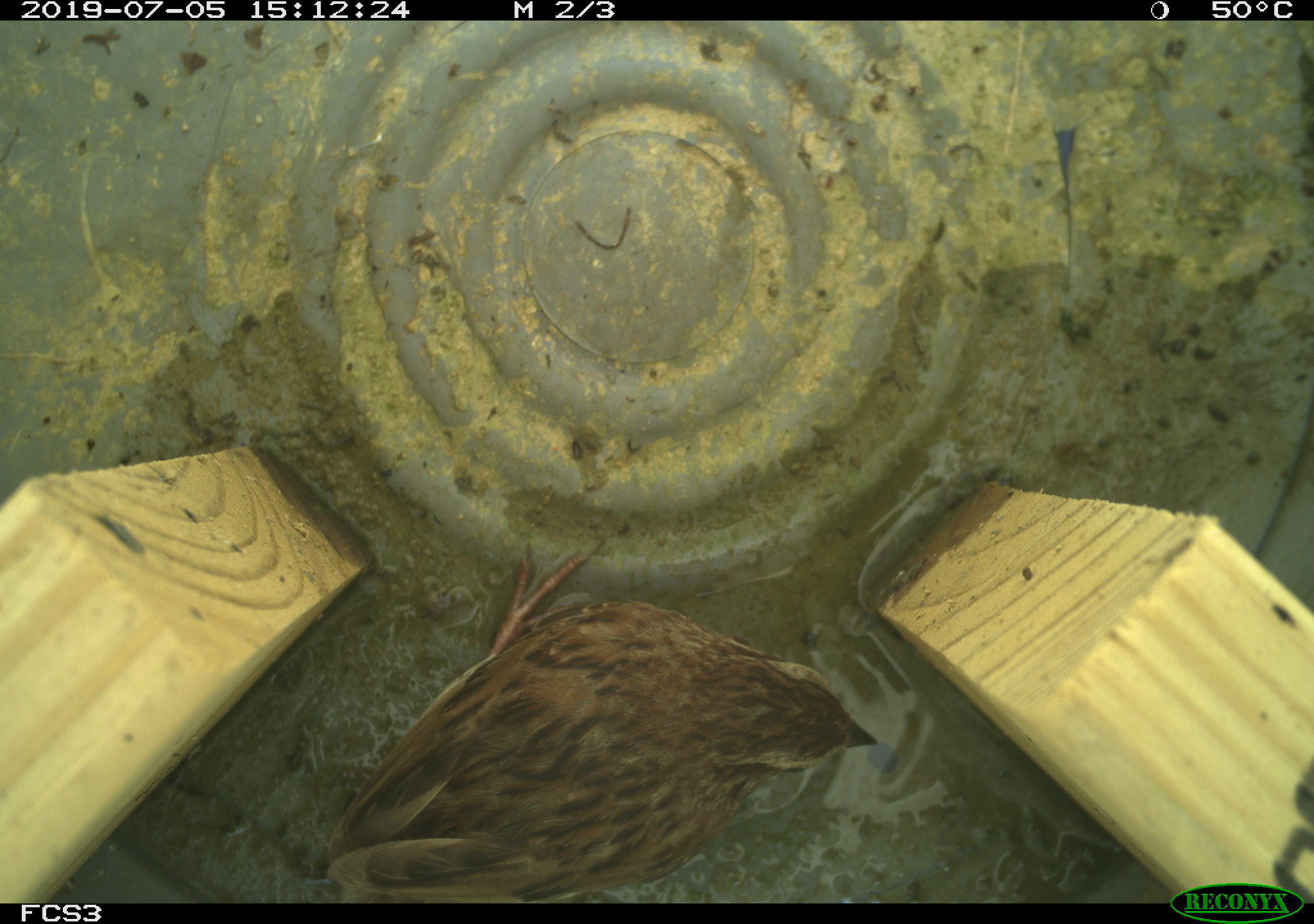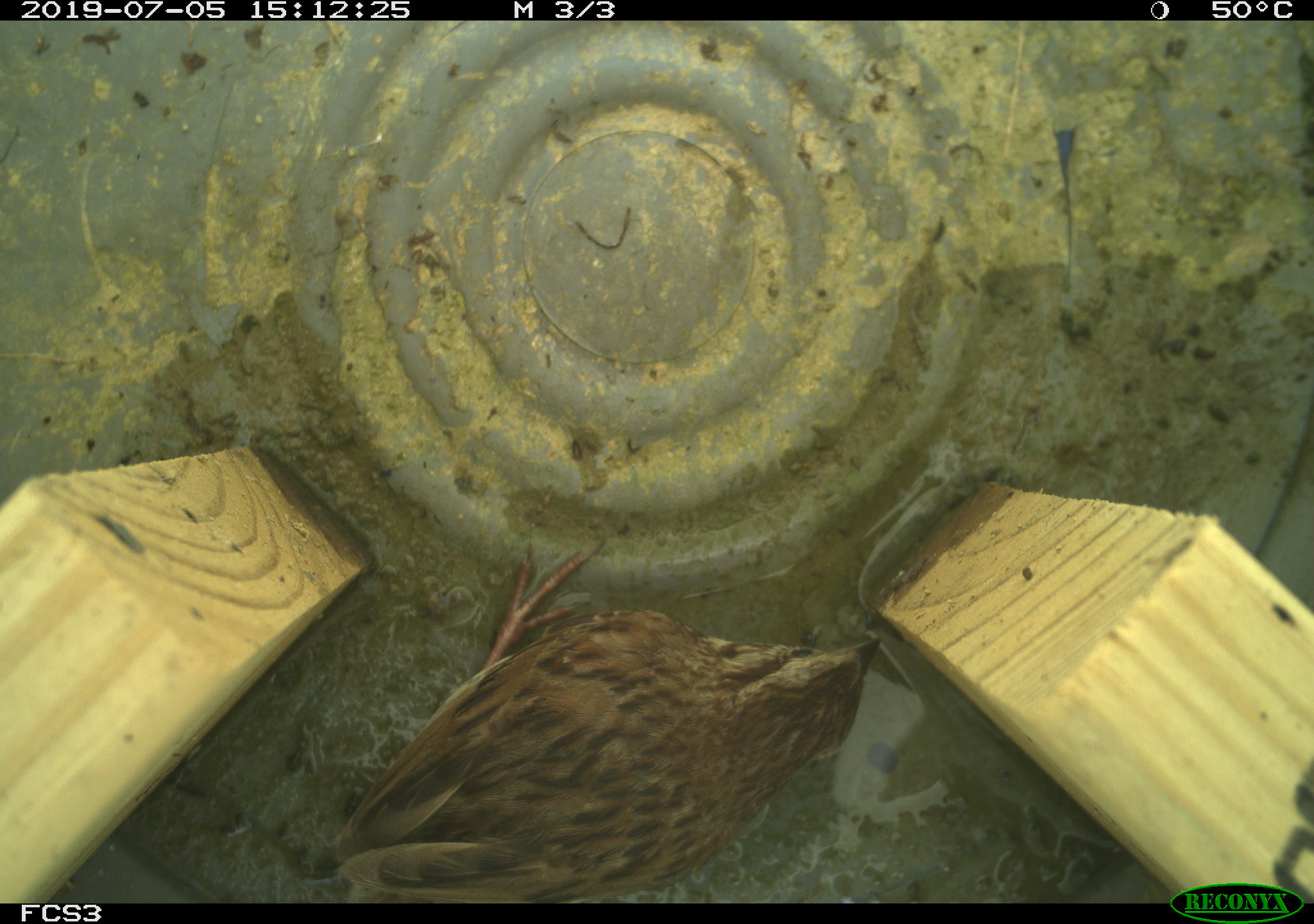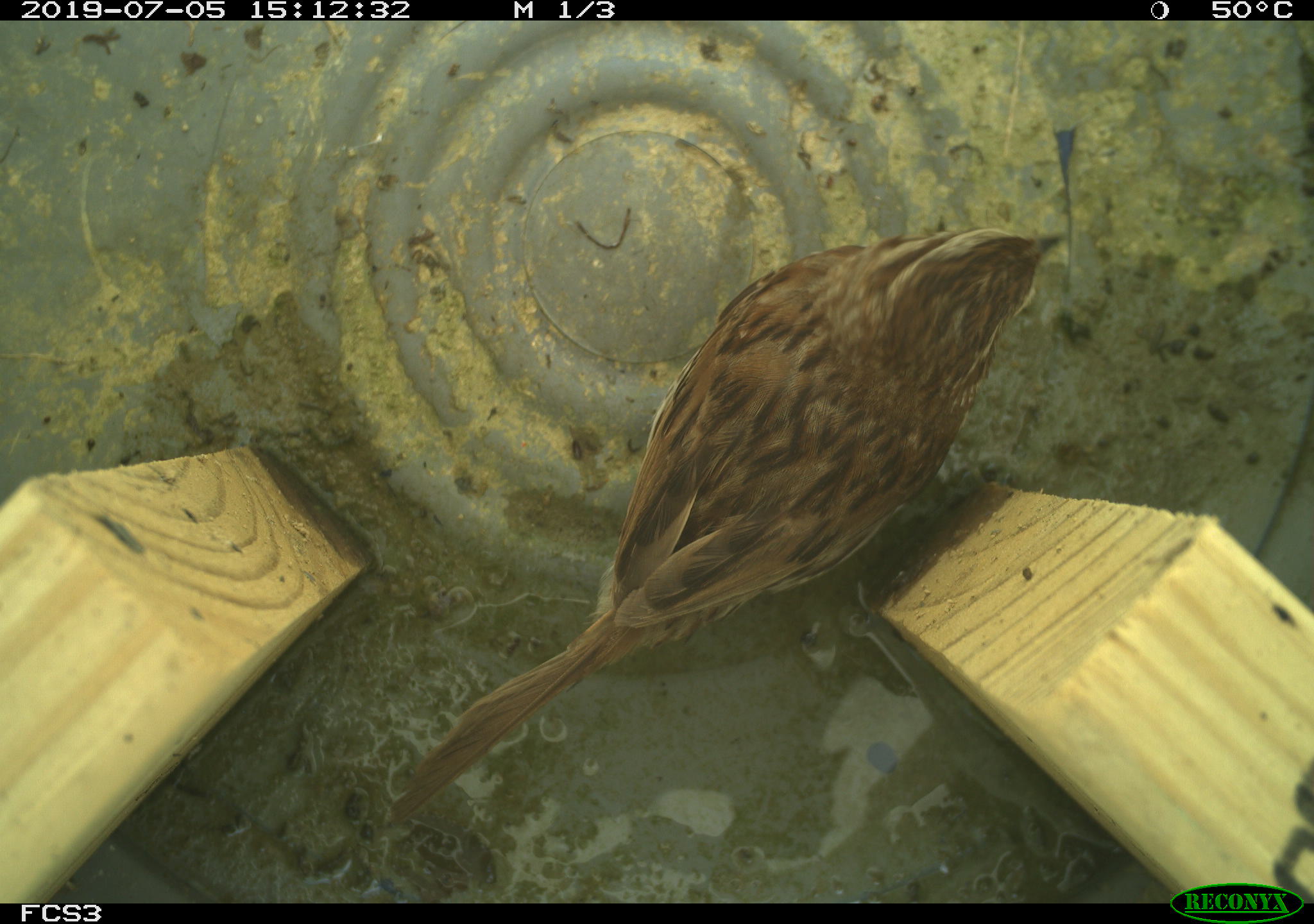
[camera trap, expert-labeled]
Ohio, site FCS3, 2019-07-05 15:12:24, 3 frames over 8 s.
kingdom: Animalia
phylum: Chordata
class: Aves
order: Passeriformes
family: Passerellidae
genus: Melospiza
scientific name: Melospiza melodia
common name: song sparrow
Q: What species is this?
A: Song sparrow (Melospiza melodia).